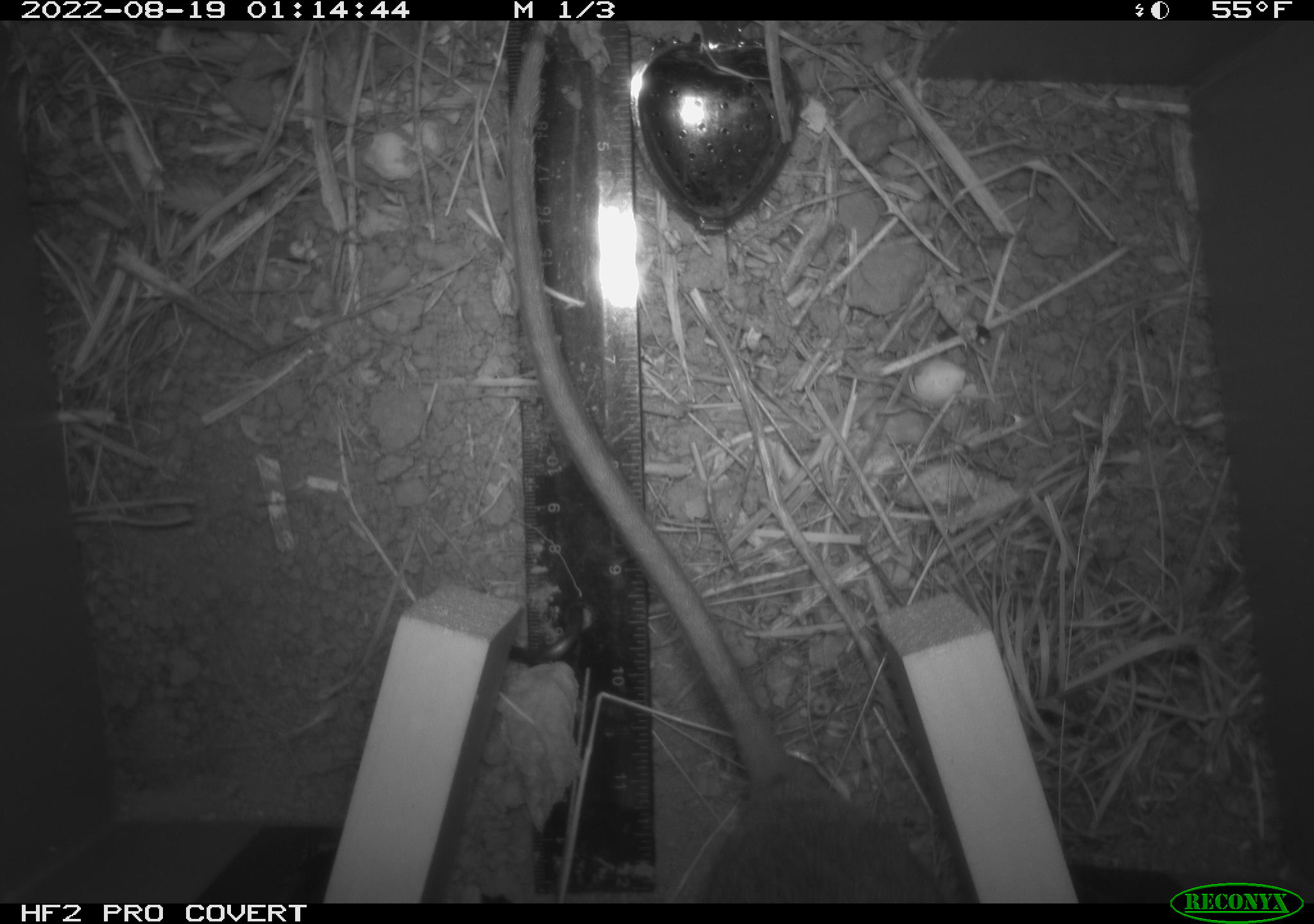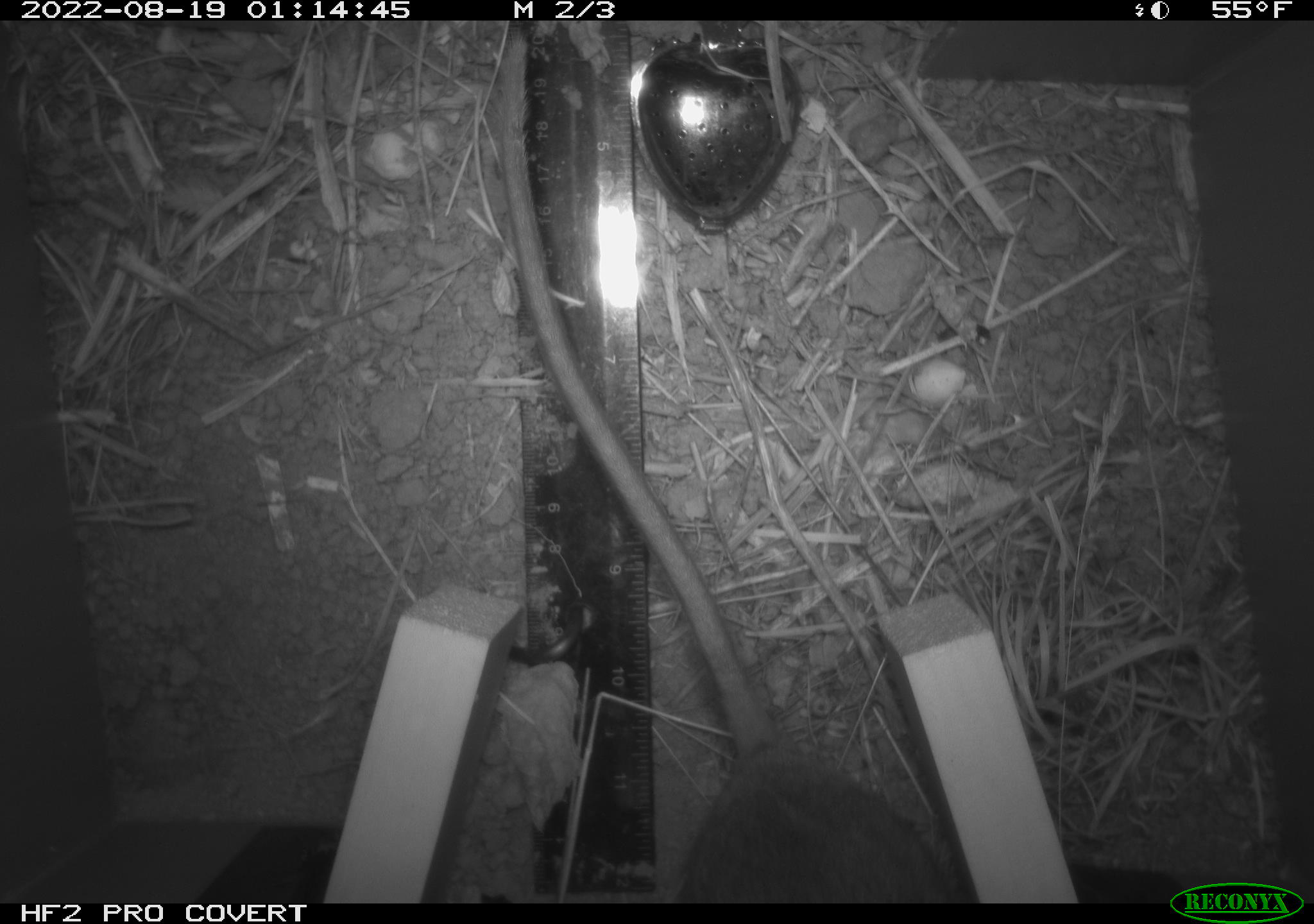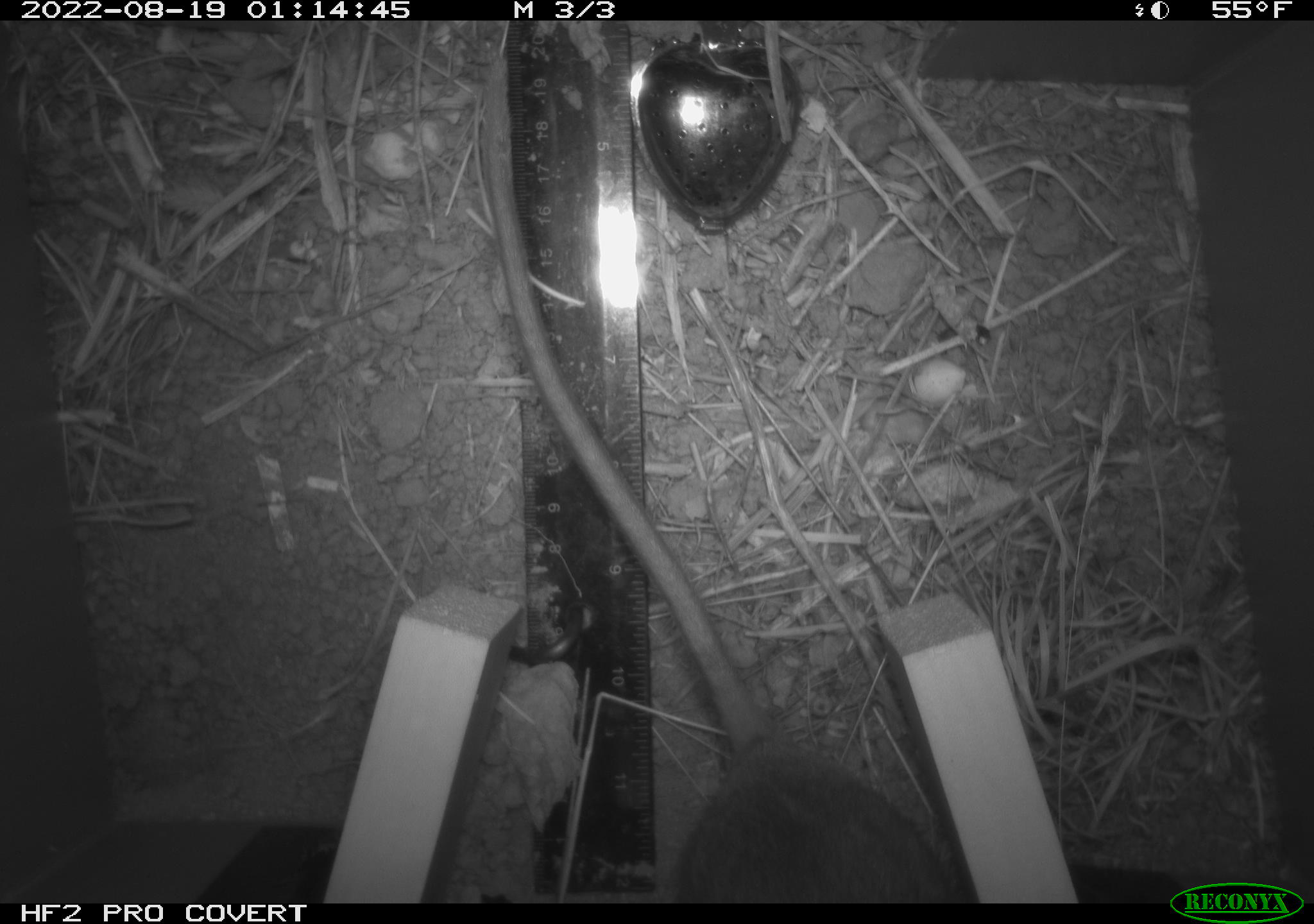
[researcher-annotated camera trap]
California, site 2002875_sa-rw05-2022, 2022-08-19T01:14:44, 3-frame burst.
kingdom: Animalia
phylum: Chordata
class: Mammalia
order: Rodentia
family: Cricetidae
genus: Neotoma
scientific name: Neotoma fuscipes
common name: dusky-footed woodrat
Dusky-footed woodrat (Neotoma fuscipes).